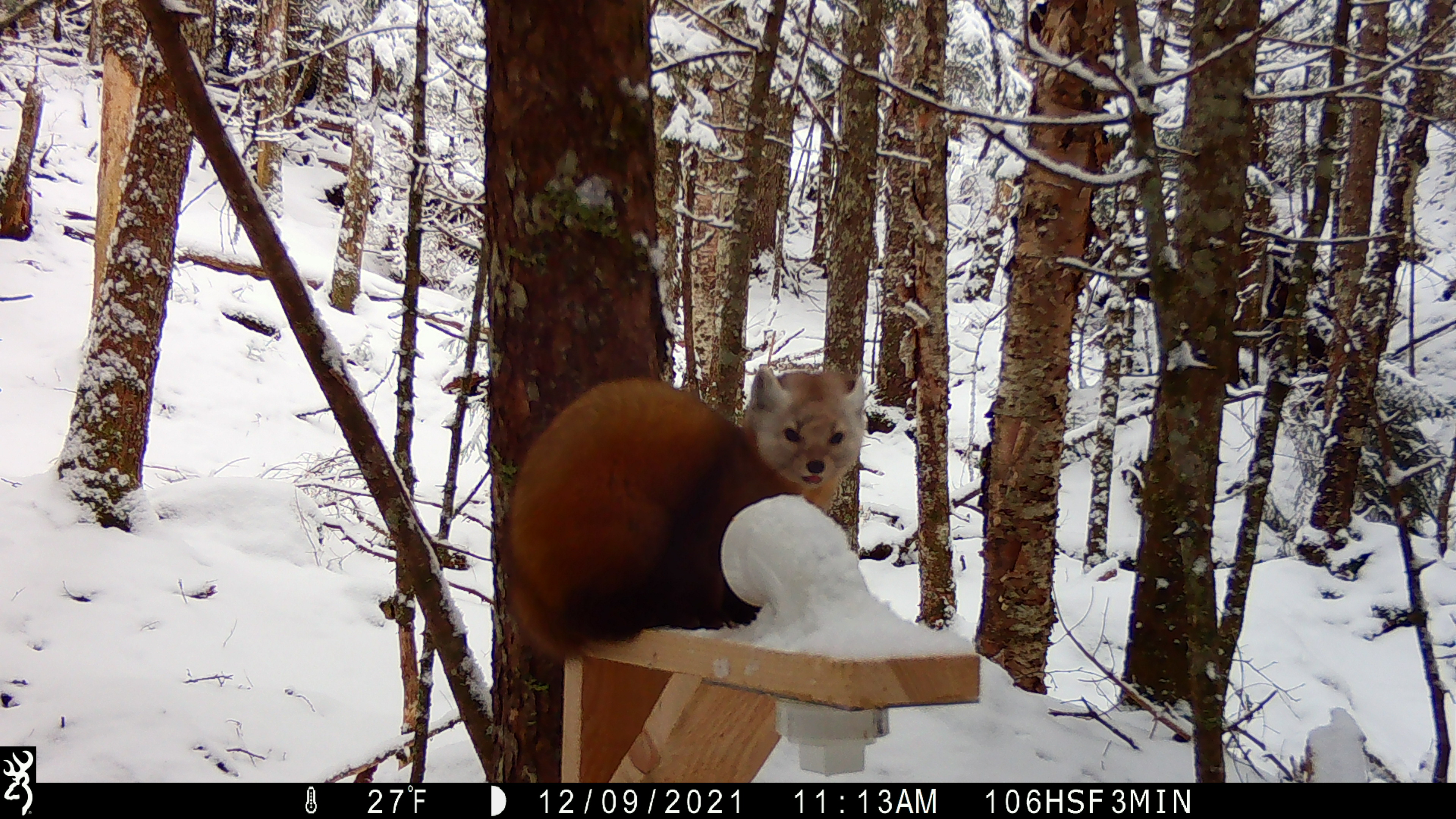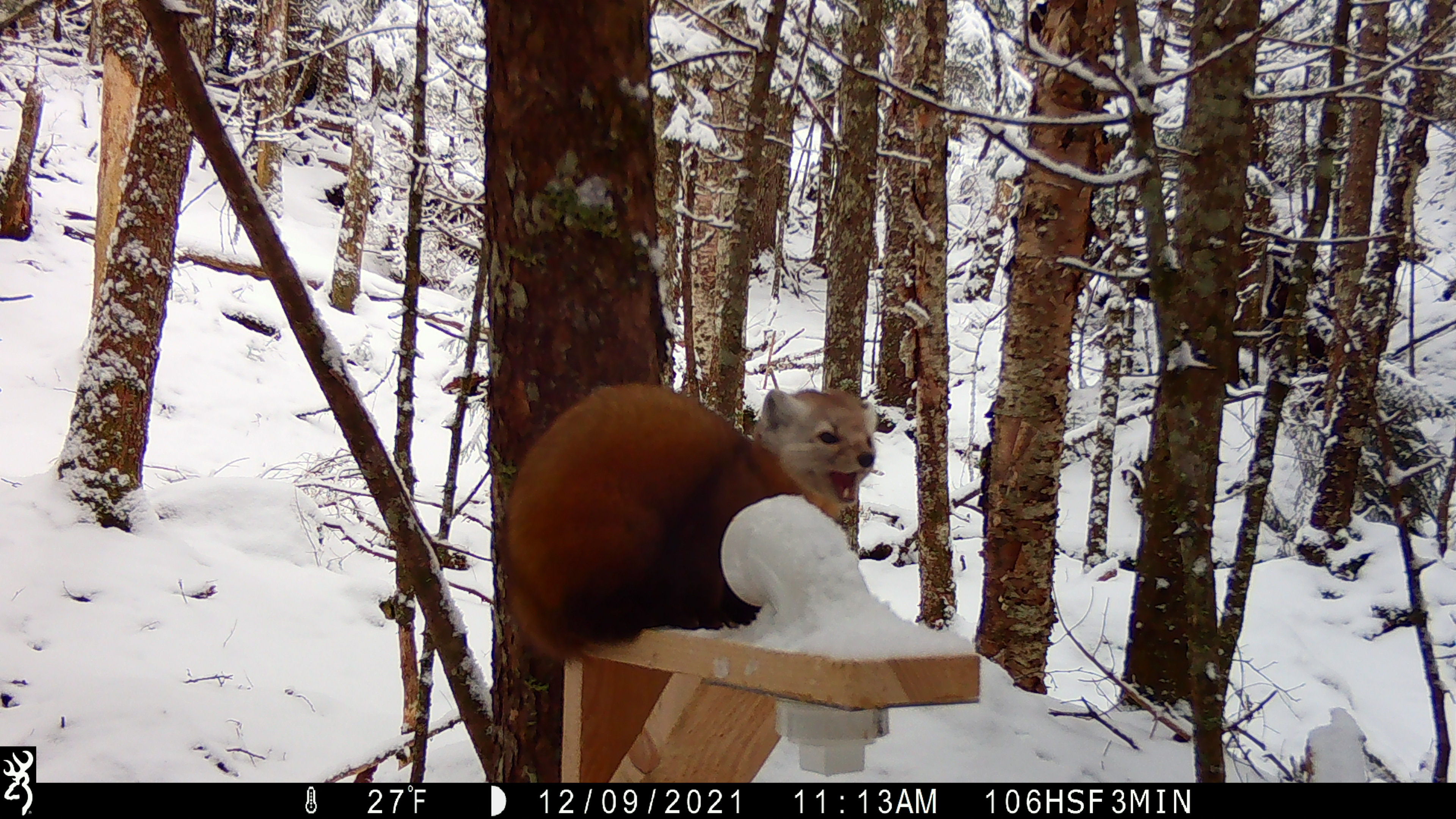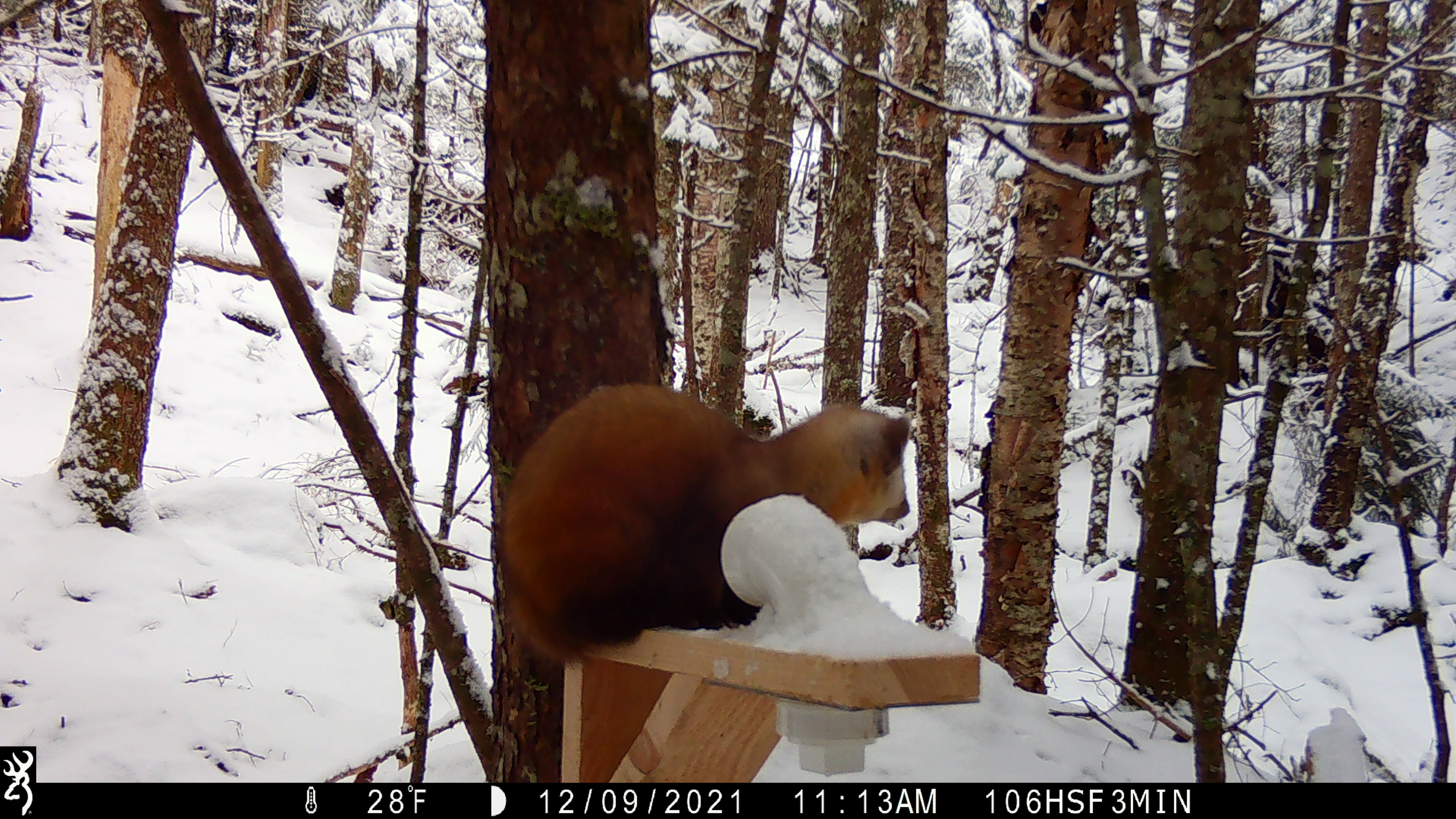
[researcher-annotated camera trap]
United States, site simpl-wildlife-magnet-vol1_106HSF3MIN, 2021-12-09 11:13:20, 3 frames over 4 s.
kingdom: Animalia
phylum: Chordata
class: Mammalia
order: Carnivora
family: Mustelidae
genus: Martes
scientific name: Martes americana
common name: american marten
American marten (Martes americana).